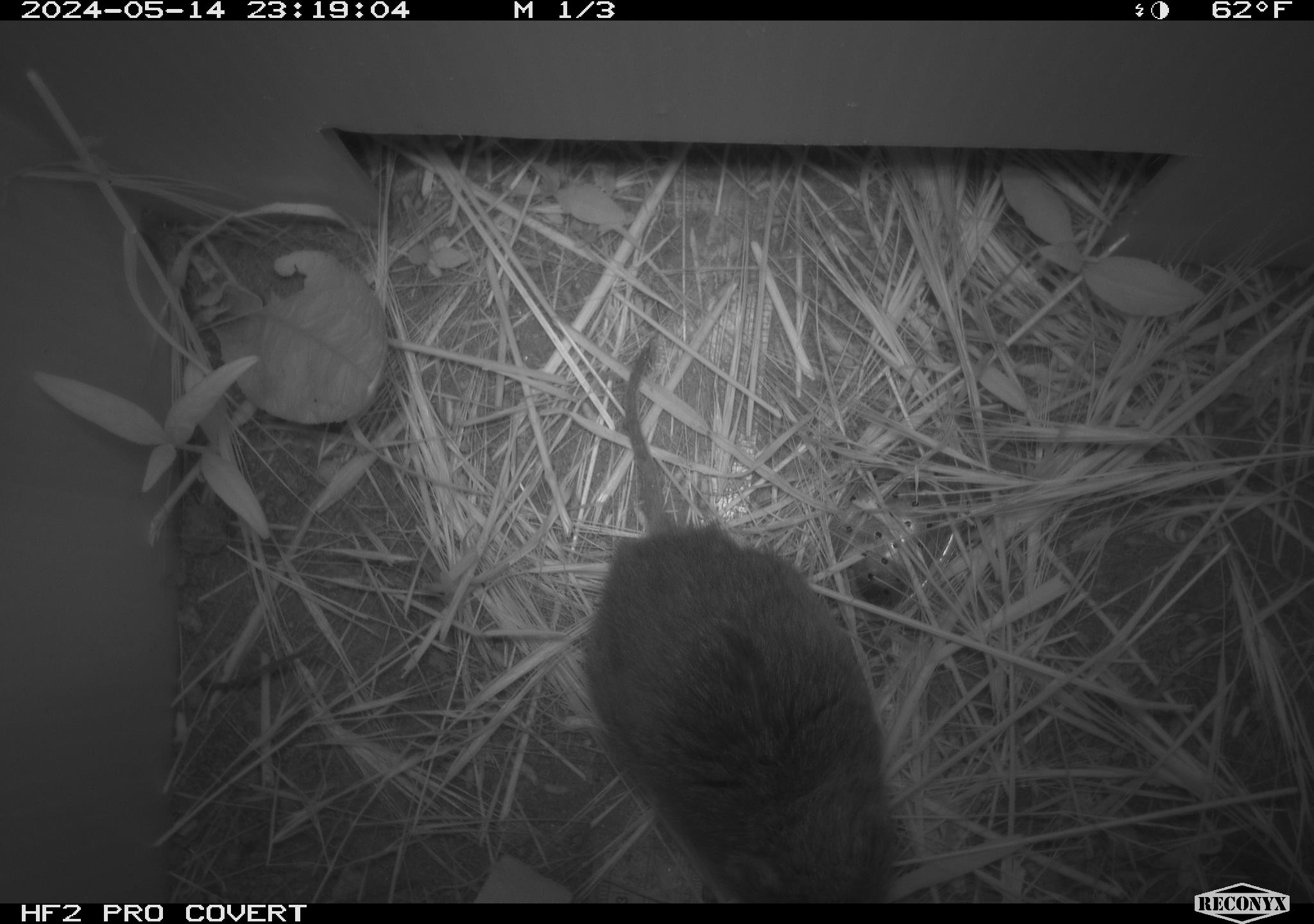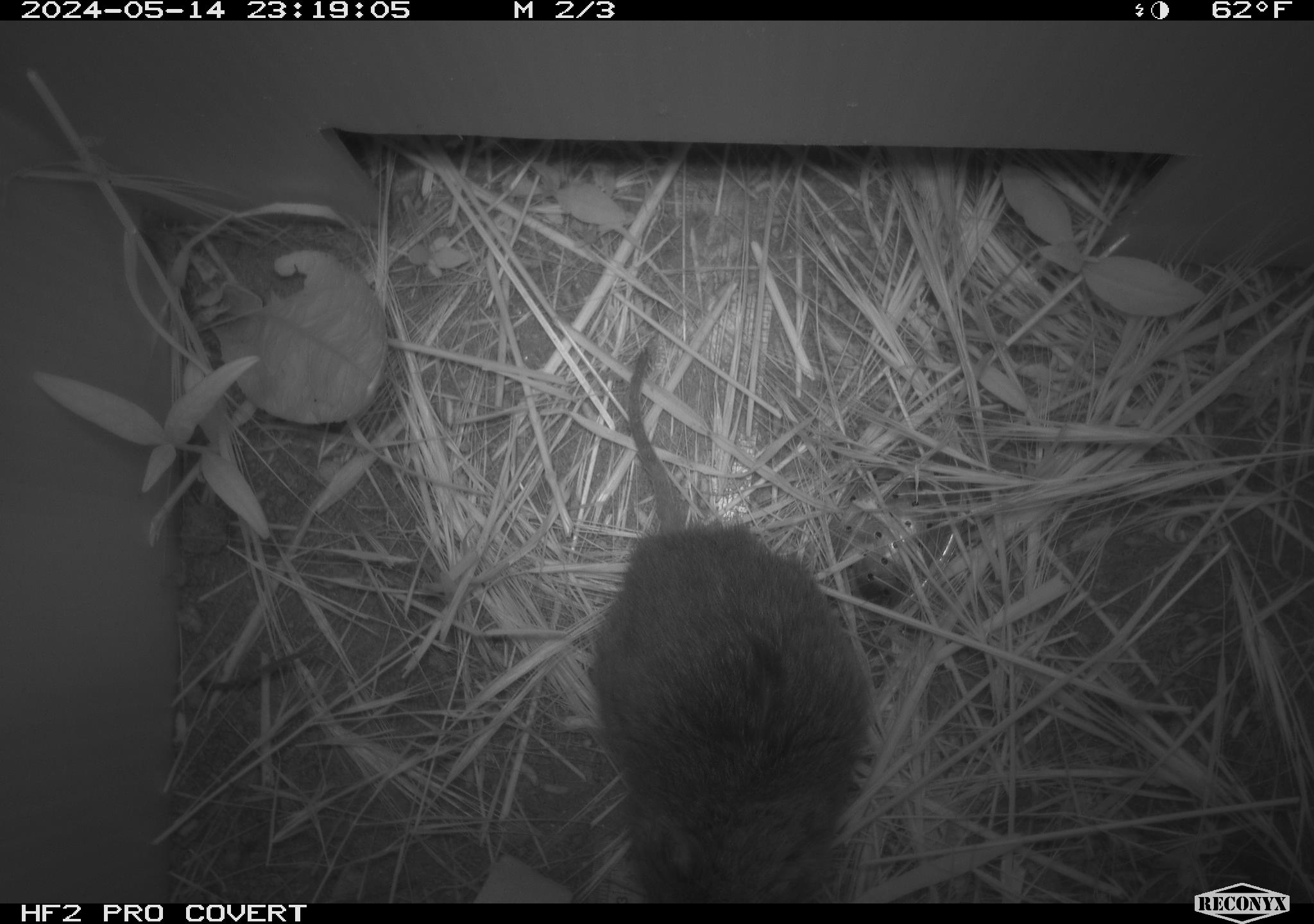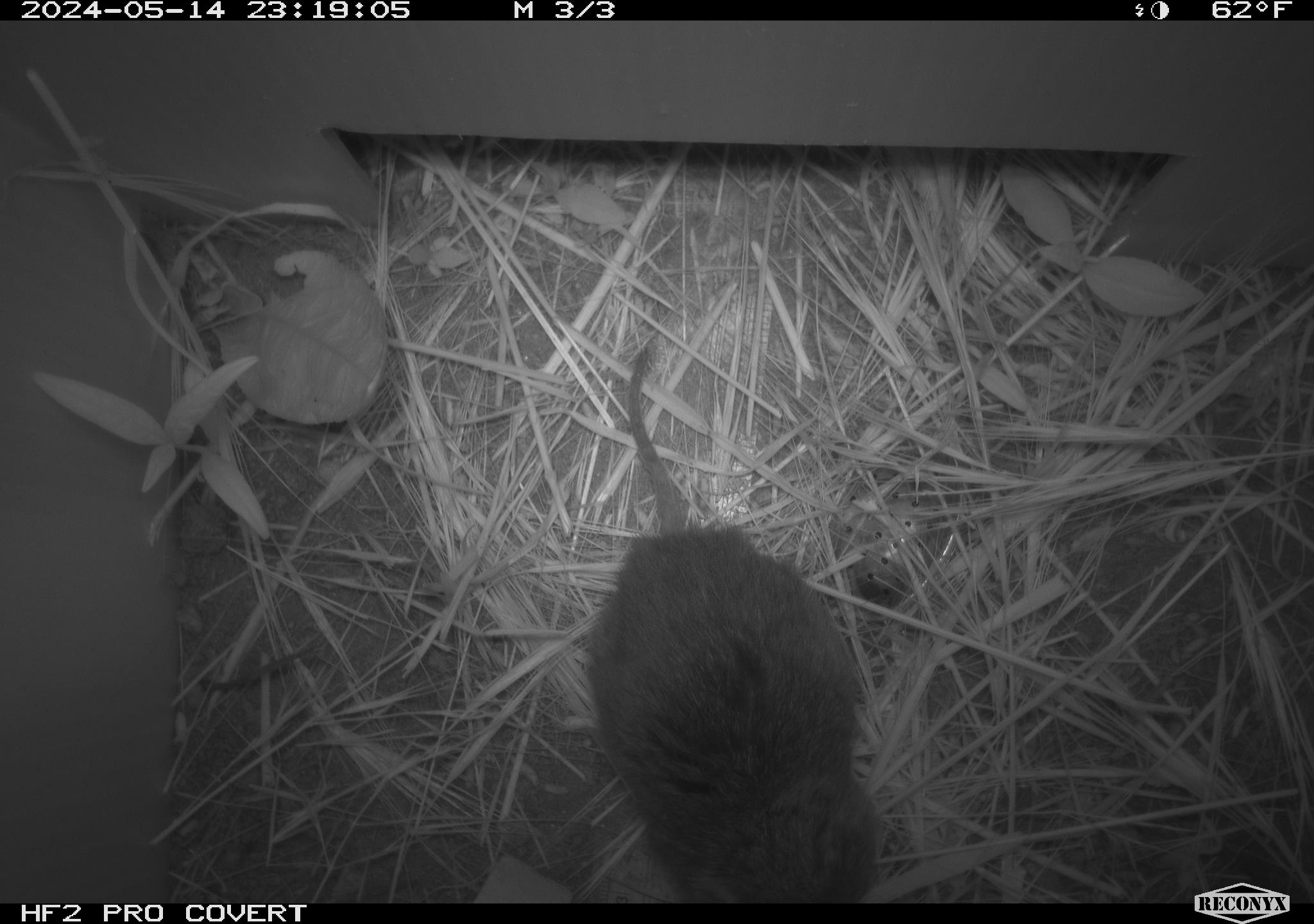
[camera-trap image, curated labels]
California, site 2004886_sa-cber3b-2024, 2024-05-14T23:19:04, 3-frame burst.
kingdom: Animalia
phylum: Chordata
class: Mammalia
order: Rodentia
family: Cricetidae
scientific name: Arvicolinae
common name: voles, lemmings, and muskrats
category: arvicolinae subfamily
Arvicolinae subfamily (voles, lemmings, and muskrats) (Arvicolinae).